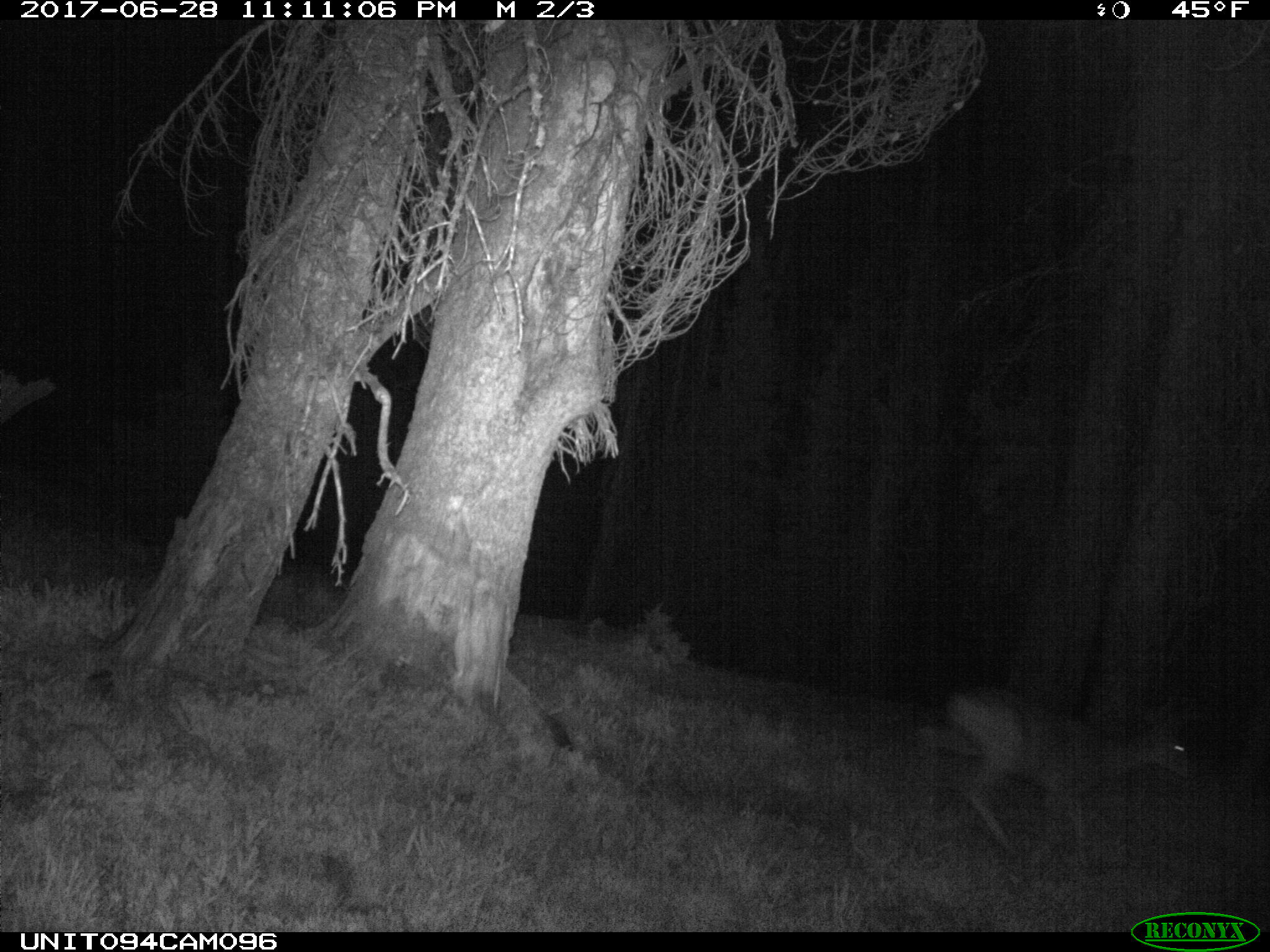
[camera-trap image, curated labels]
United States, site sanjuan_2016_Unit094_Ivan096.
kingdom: Animalia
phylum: Chordata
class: Mammalia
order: Artiodactyla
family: Cervidae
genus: Odocoileus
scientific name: Odocoileus hemionus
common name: mule deer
Odocoileus hemionus (mule deer).